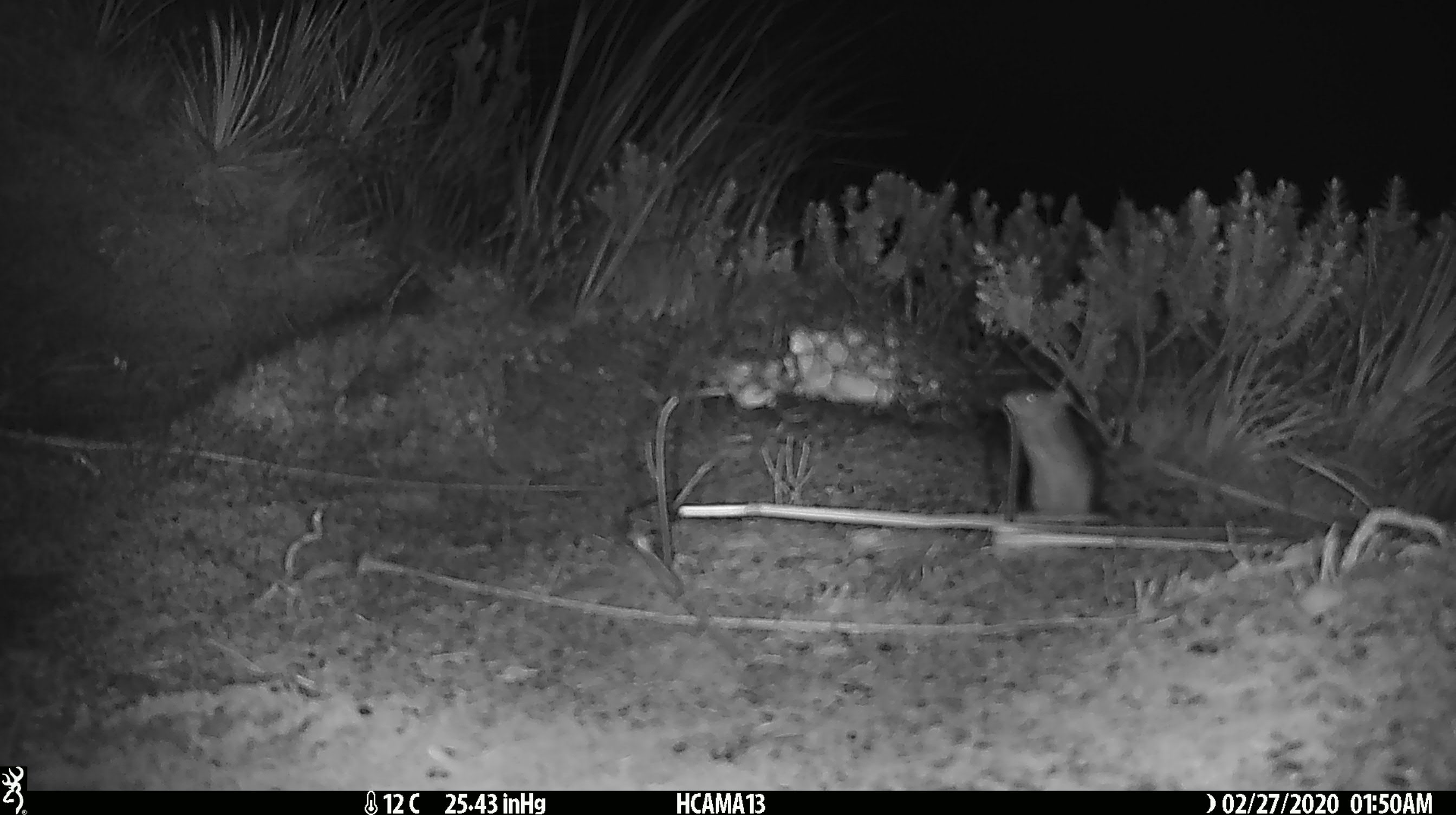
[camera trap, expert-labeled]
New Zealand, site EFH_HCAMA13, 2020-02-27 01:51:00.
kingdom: Animalia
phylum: Chordata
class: Mammalia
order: Rodentia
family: Muridae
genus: Mus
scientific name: Mus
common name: mouse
Mouse (Mus).